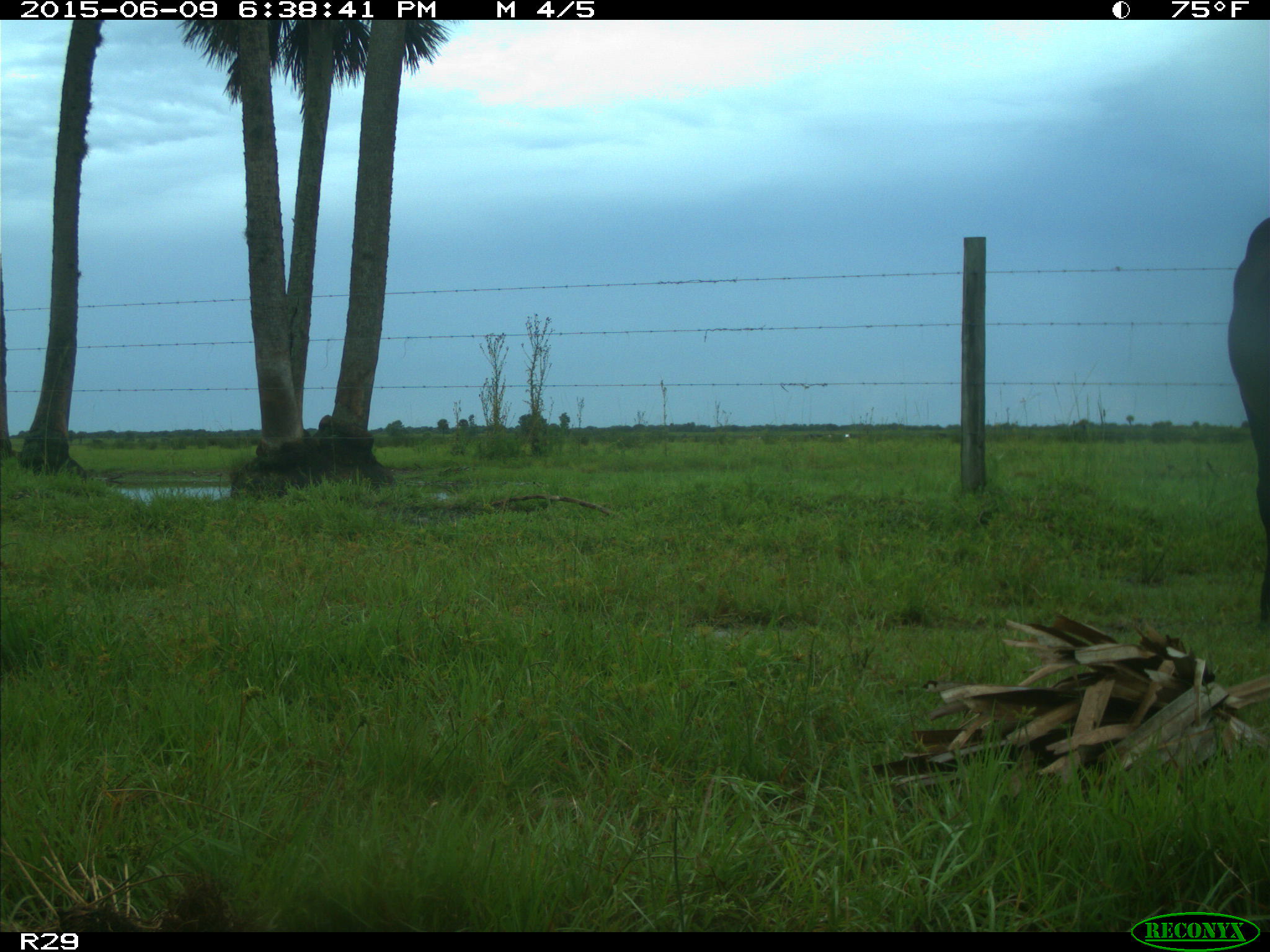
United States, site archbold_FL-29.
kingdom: Animalia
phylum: Chordata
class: Mammalia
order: Artiodactyla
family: Bovidae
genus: Bos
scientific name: Bos taurus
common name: domestic cow